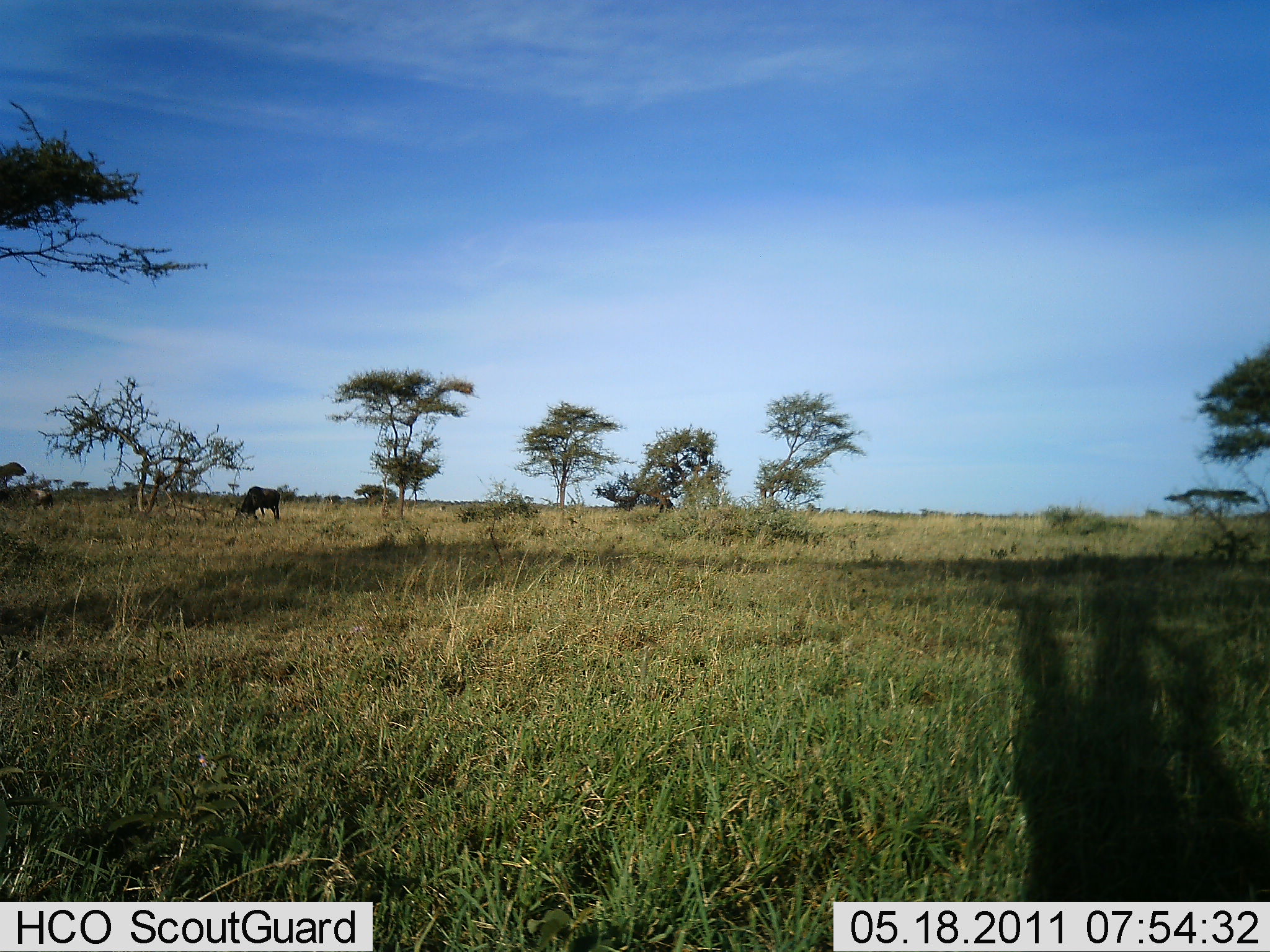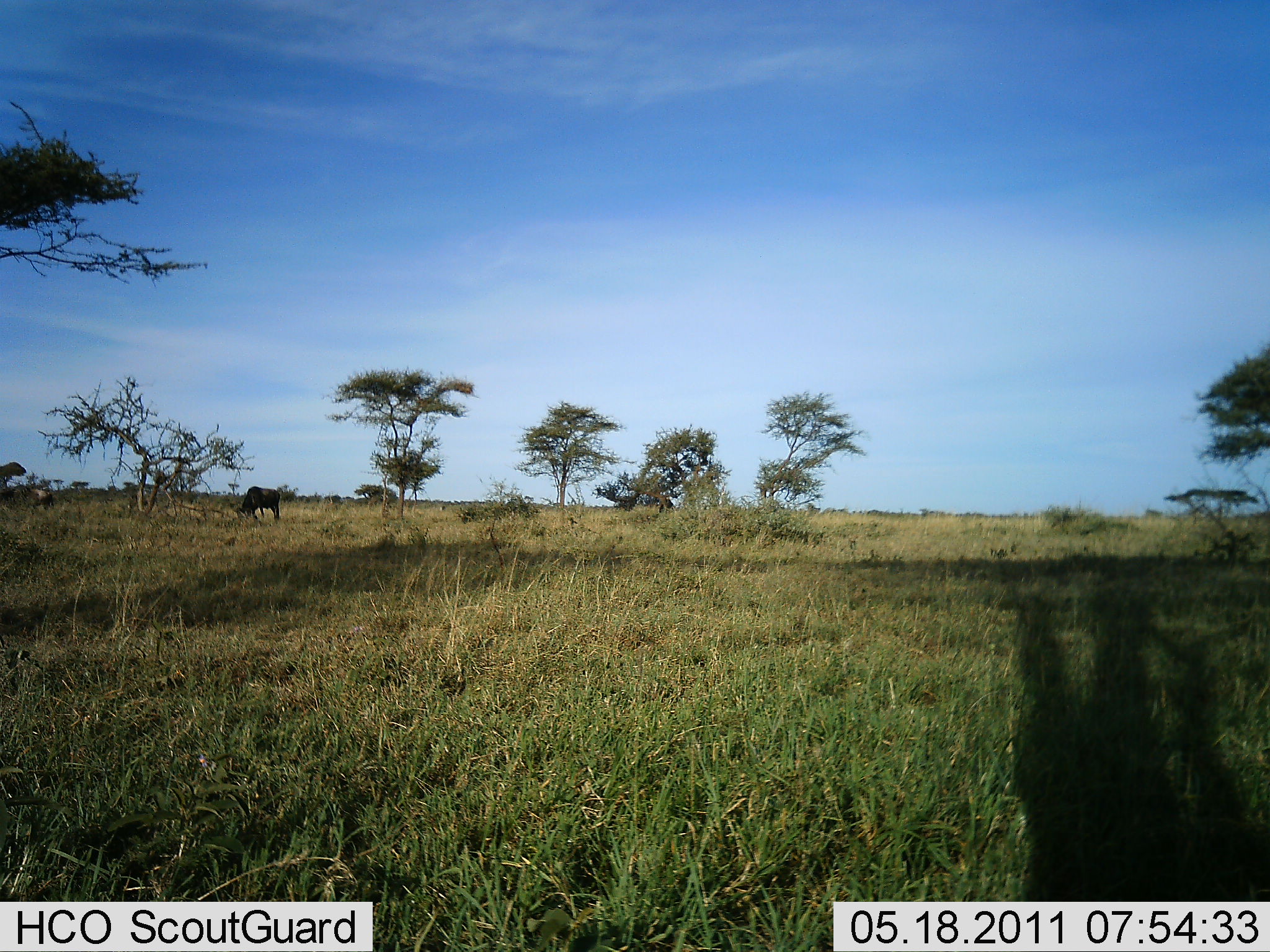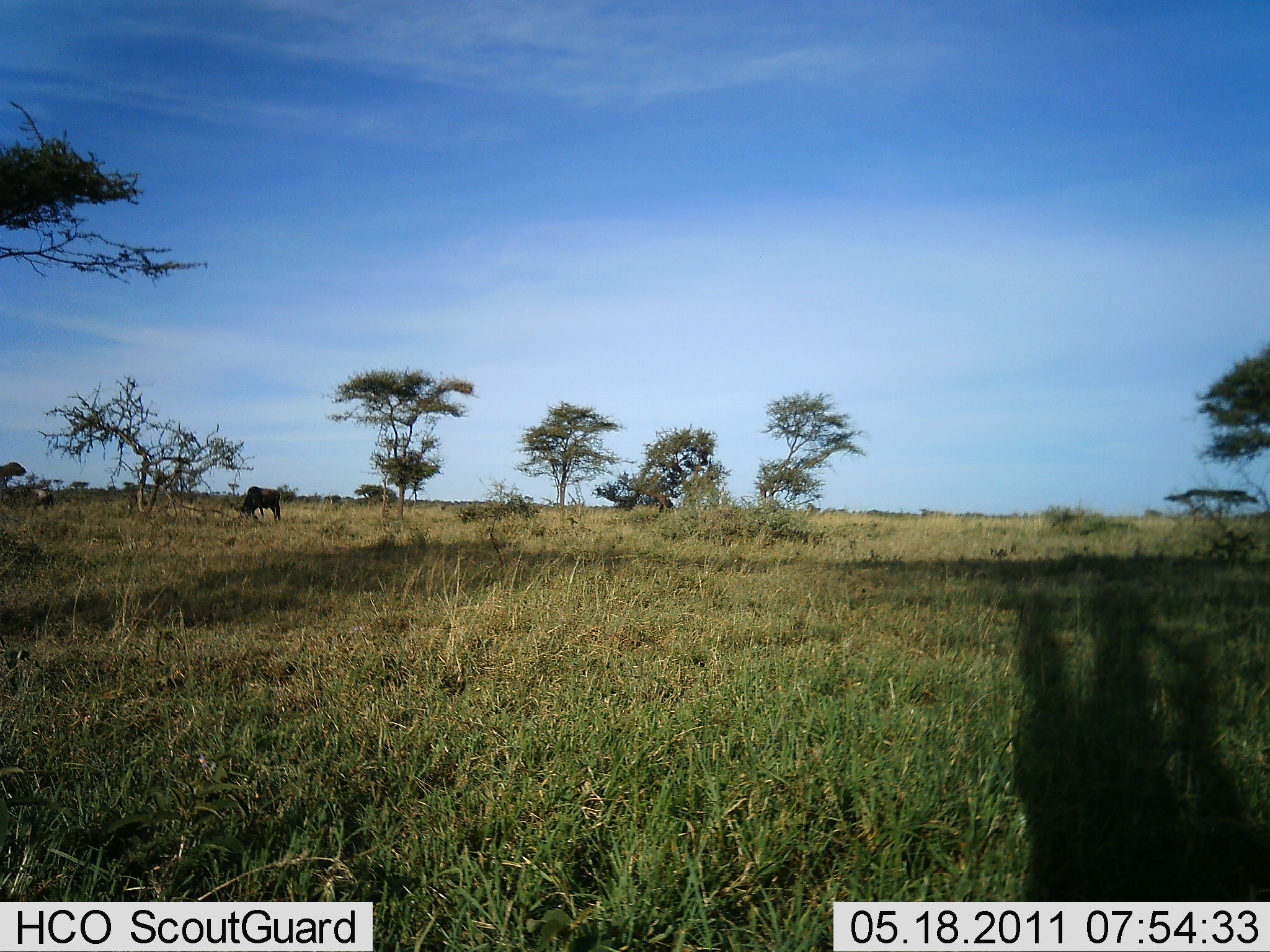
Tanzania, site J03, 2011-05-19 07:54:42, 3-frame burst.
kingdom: Animalia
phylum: Chordata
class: Mammalia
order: Artiodactyla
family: Bovidae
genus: Connochaetes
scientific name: Connochaetes taurinus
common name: blue wildebeest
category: wildebeest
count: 1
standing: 38%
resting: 0%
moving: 0%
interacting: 0%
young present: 0%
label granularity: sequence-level